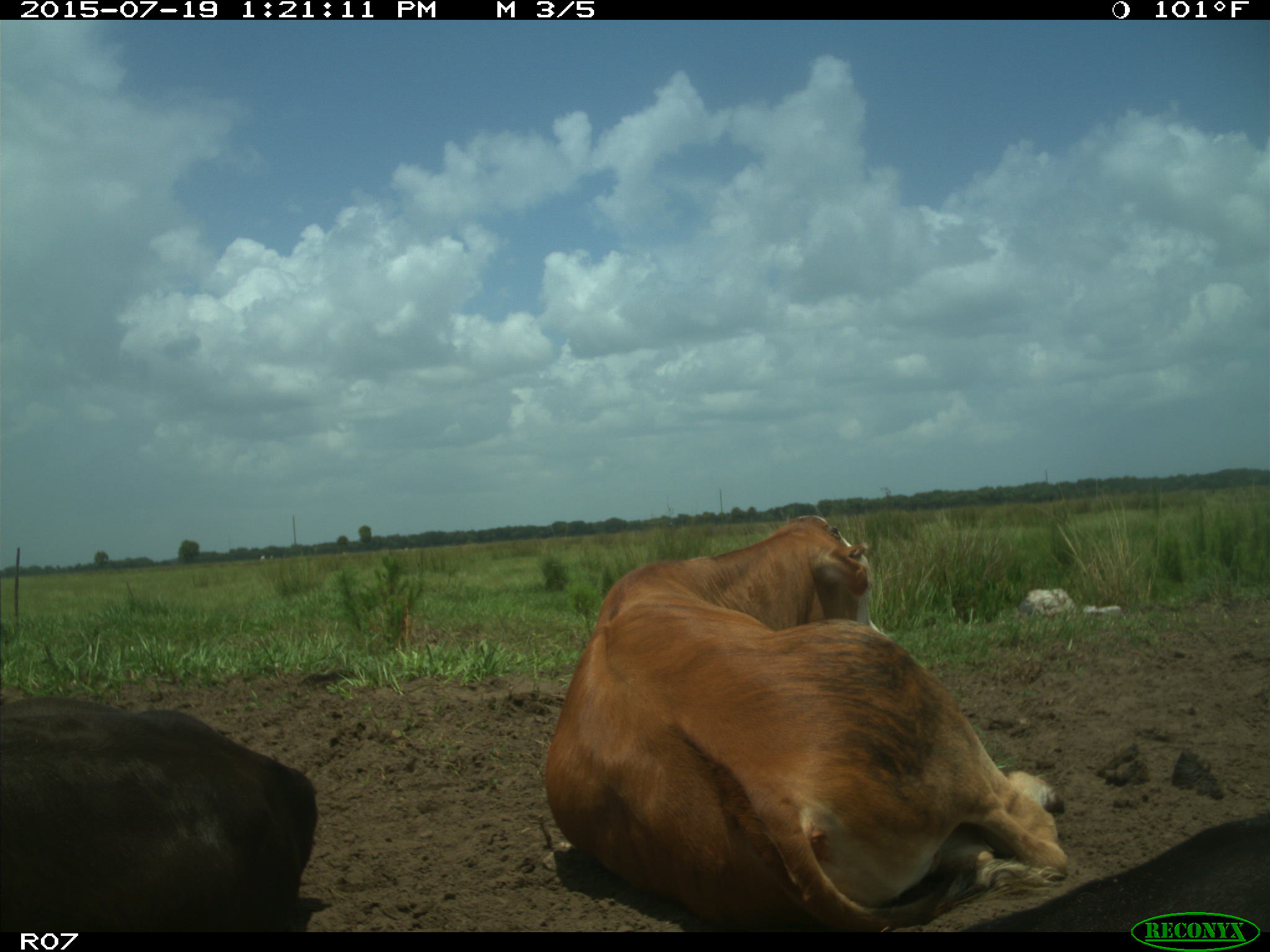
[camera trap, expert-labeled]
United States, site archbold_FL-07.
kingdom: Animalia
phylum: Chordata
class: Mammalia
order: Artiodactyla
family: Bovidae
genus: Bos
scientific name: Bos taurus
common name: domestic cow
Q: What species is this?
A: Bos taurus (domestic cow).